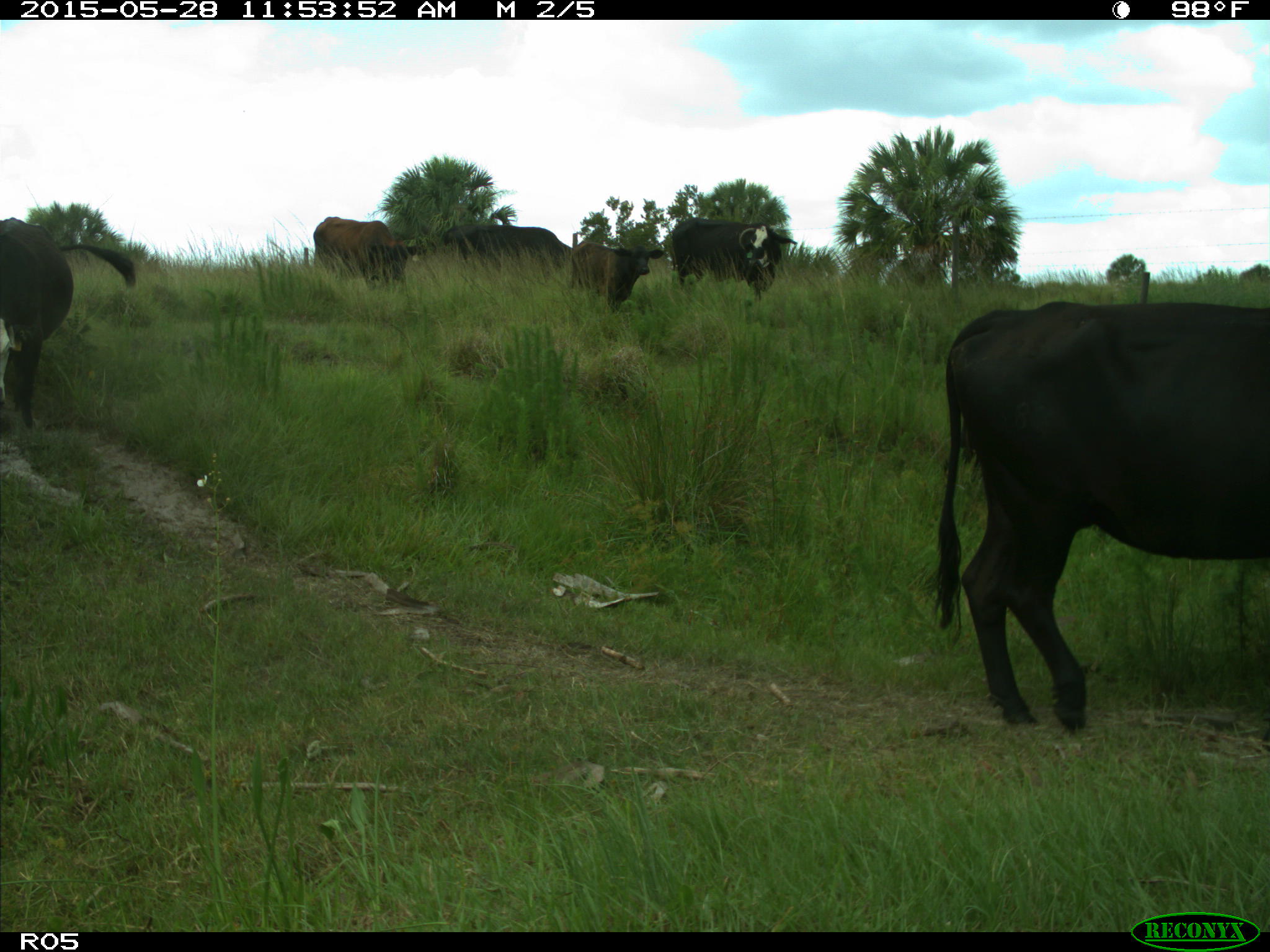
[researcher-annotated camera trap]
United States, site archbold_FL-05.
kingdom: Animalia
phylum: Chordata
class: Mammalia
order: Artiodactyla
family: Bovidae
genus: Bos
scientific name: Bos taurus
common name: domestic cow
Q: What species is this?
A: Bos taurus (domestic cow).